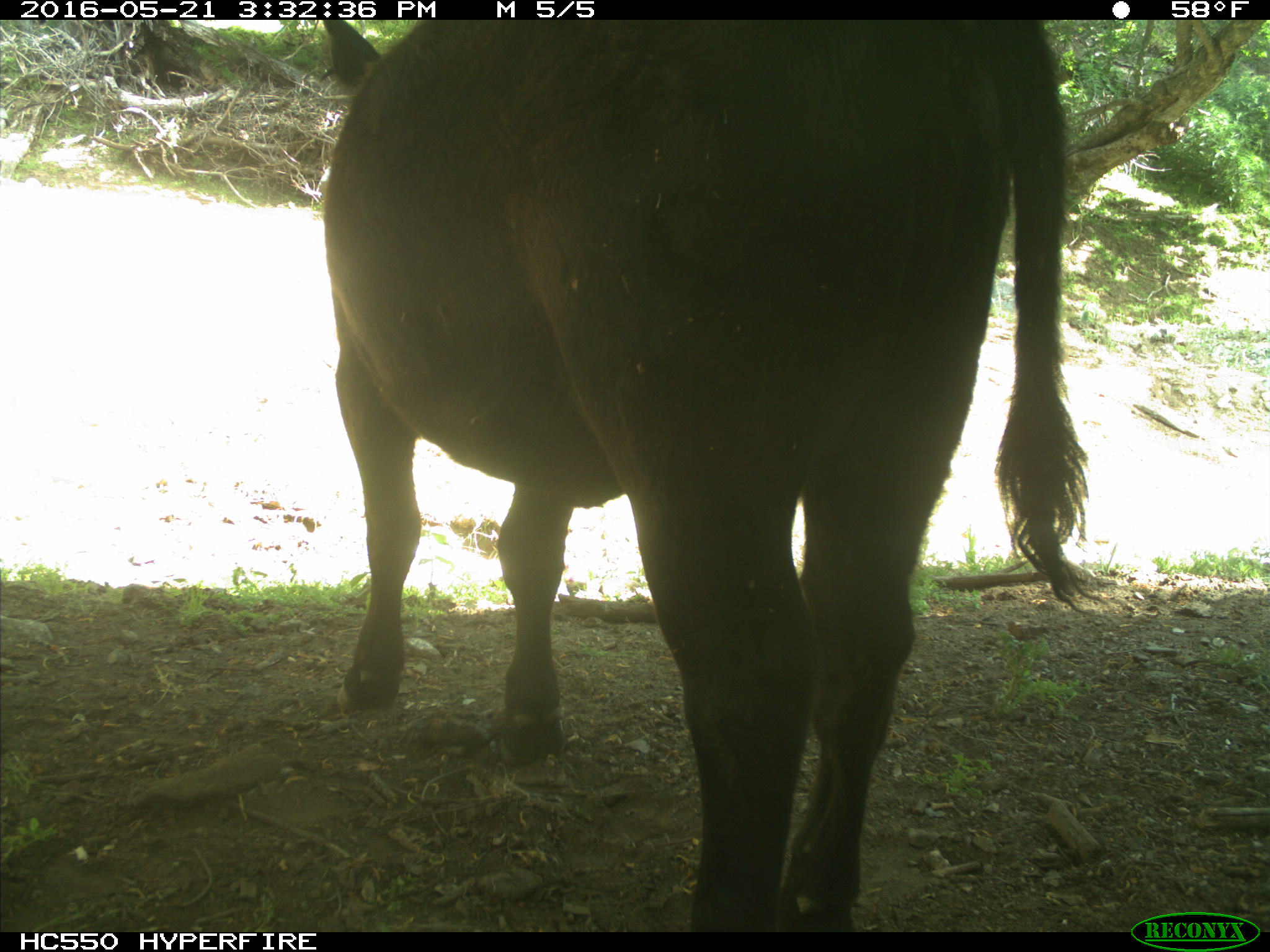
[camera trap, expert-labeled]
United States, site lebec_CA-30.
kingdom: Animalia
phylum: Chordata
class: Mammalia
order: Artiodactyla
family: Bovidae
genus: Bos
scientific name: Bos taurus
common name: domestic cow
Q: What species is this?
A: Bos taurus (domestic cow).